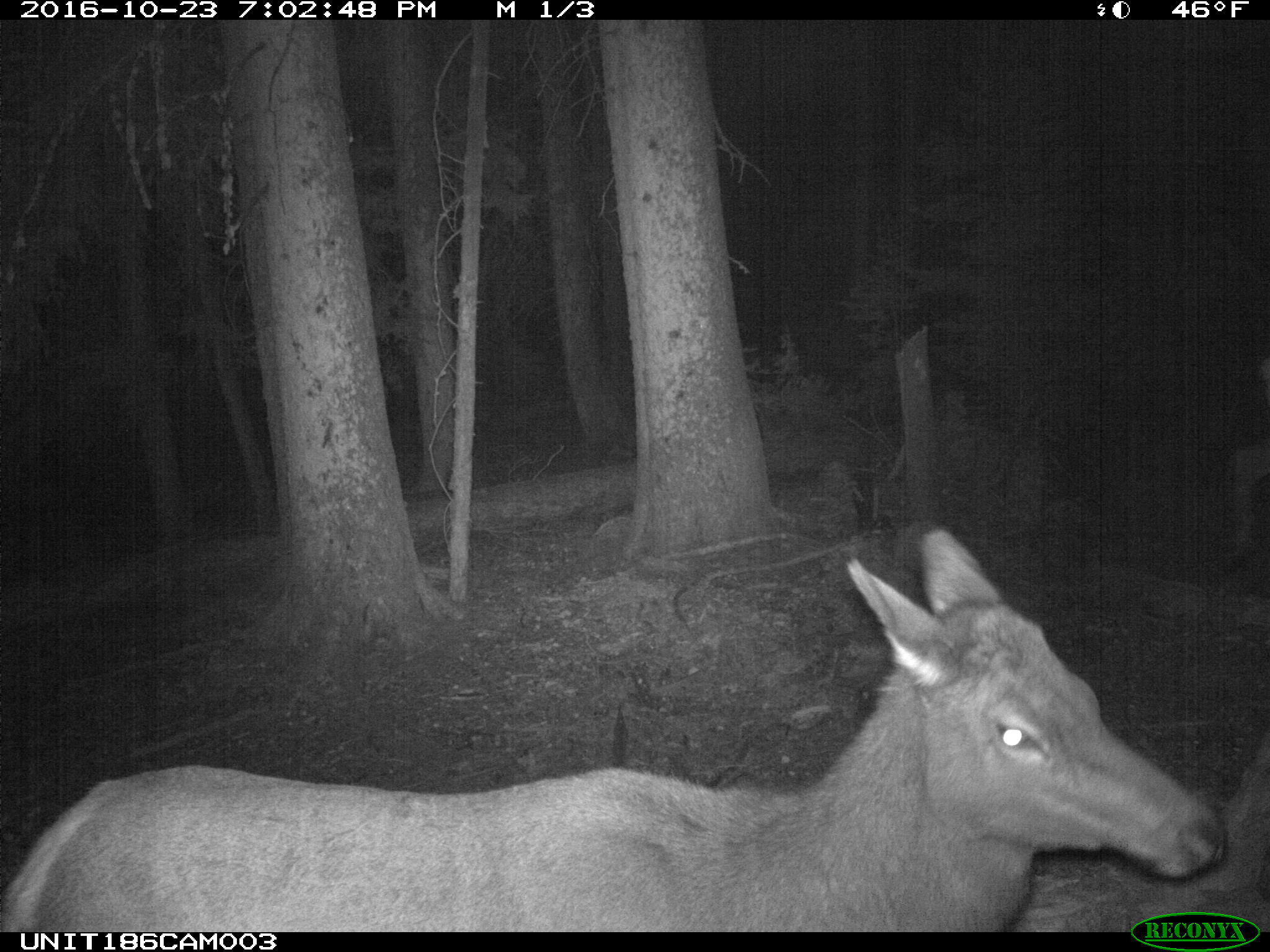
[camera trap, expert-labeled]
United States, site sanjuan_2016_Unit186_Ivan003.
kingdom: Animalia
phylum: Chordata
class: Mammalia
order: Artiodactyla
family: Cervidae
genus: Cervus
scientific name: Cervus elaphus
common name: red deer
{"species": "Cervus elaphus (red deer)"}